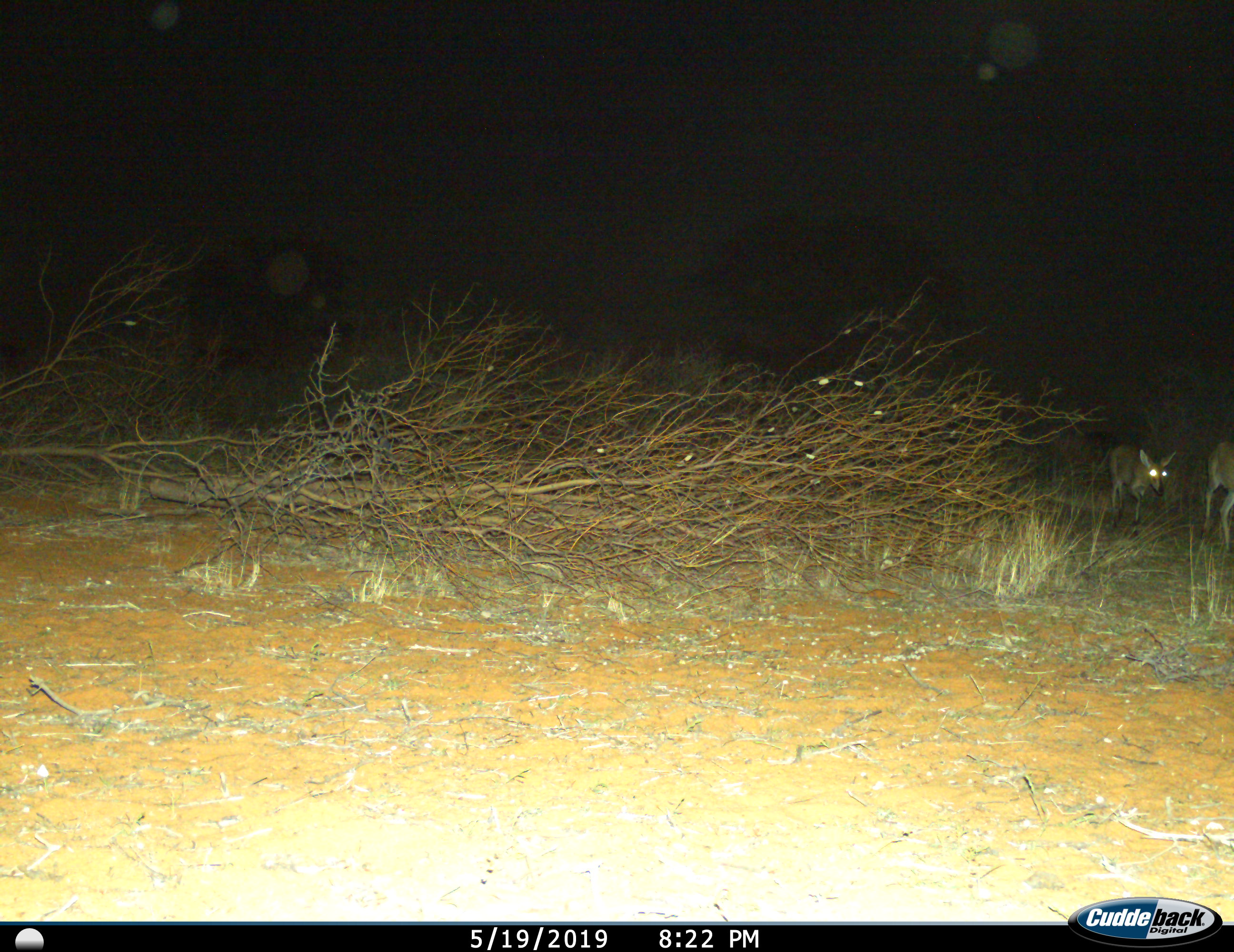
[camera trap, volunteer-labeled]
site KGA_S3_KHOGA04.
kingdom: Animalia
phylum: Chordata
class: Mammalia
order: Artiodactyla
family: Bovidae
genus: Sylvicapra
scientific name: Sylvicapra grimmia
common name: common duiker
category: duikercommongrey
Duikercommongrey (common duiker) (Sylvicapra grimmia), count 2. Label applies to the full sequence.